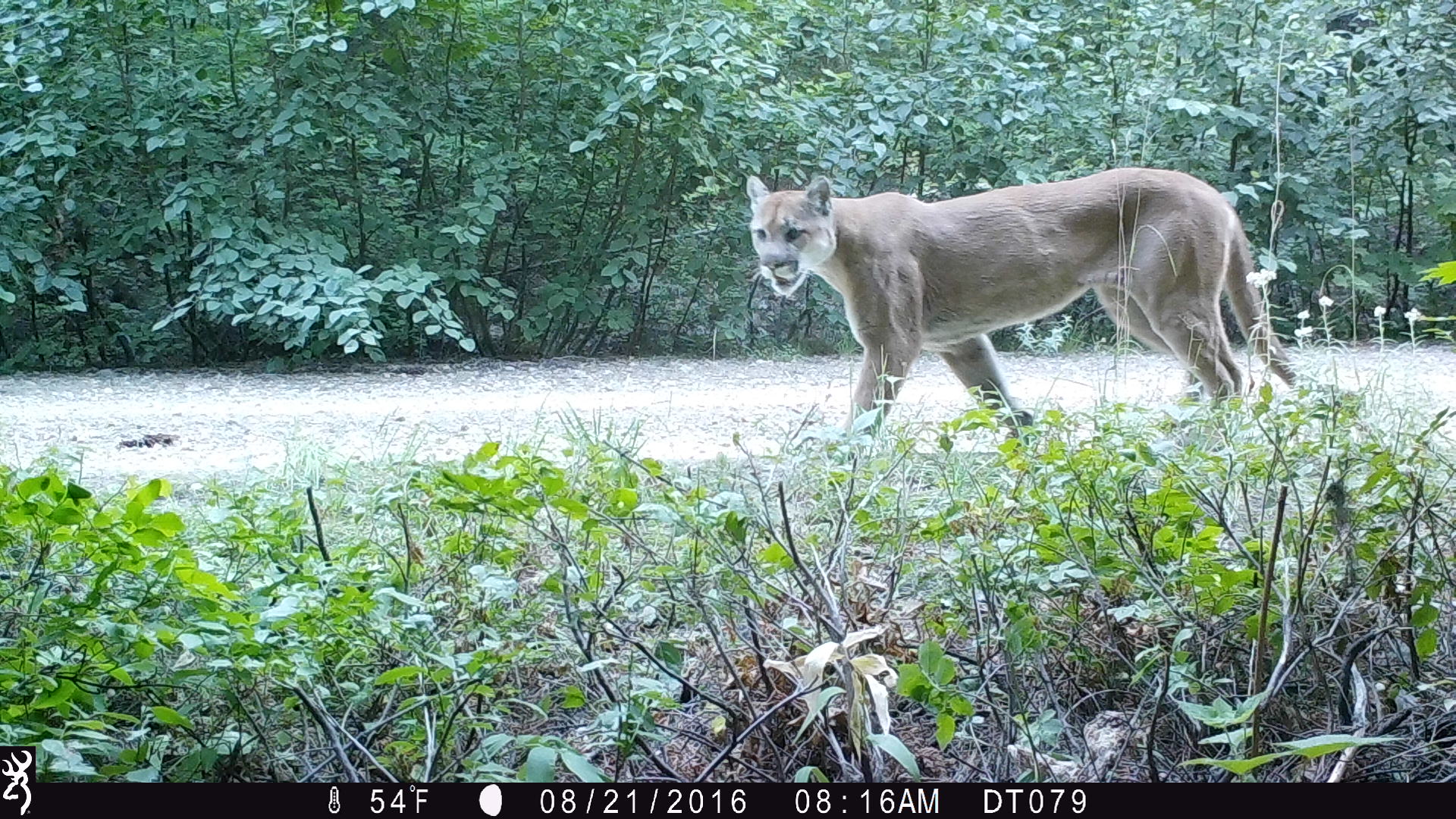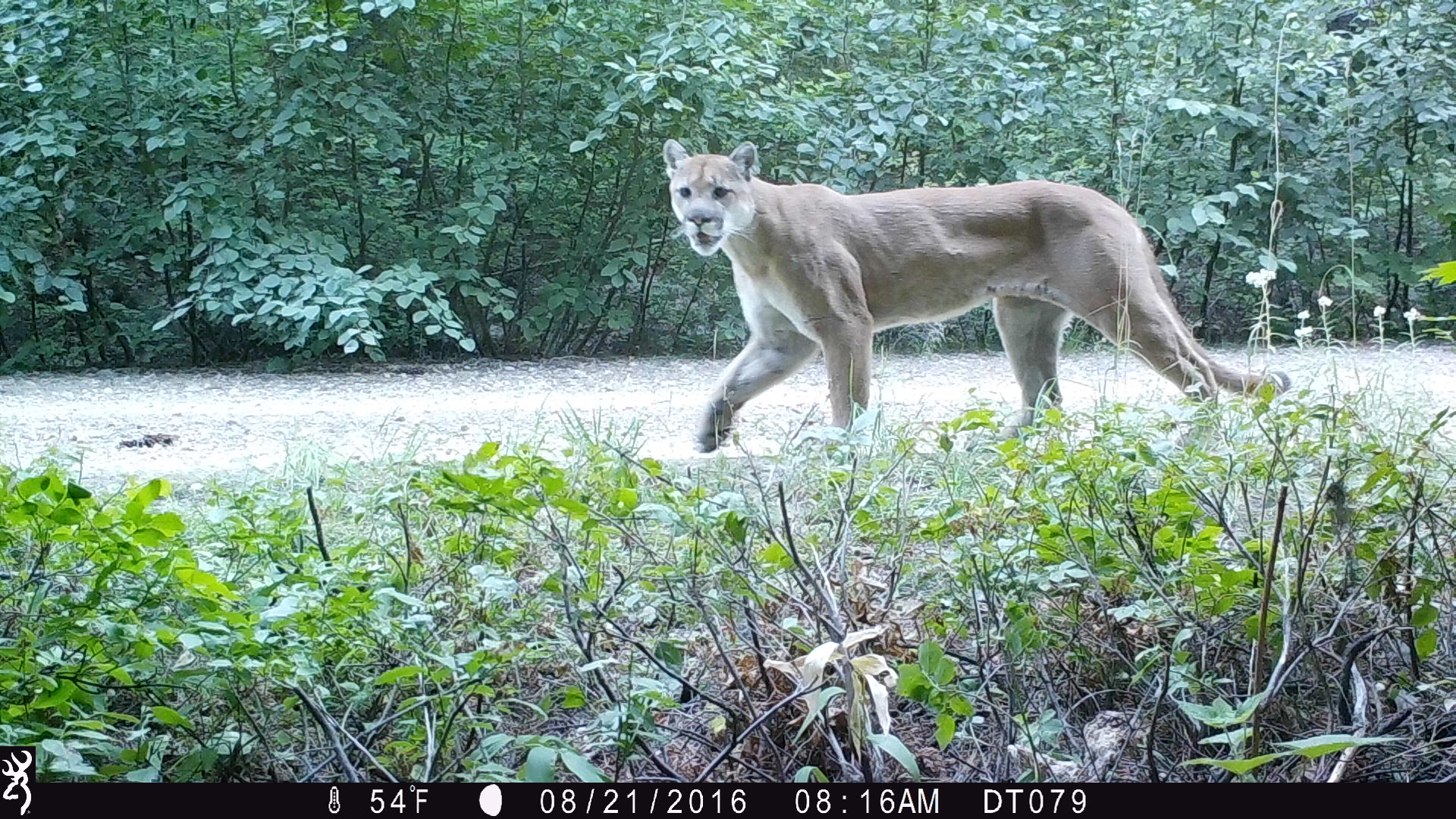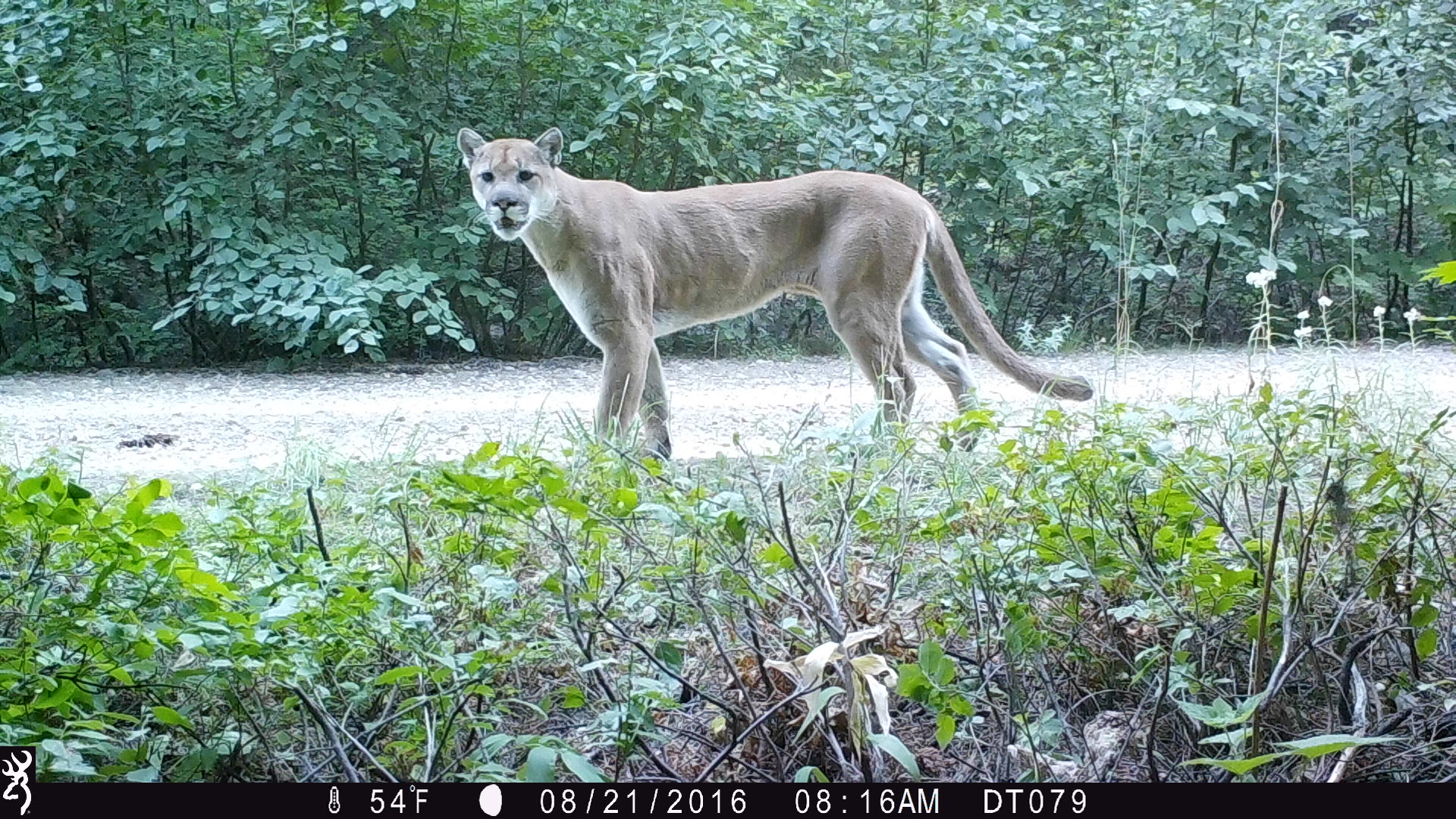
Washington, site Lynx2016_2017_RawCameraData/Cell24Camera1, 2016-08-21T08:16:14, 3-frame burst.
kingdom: Animalia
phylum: Chordata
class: Mammalia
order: Carnivora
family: Felidae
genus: Puma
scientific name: Puma concolor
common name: mountain lion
Puma concolor (mountain lion). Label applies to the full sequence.